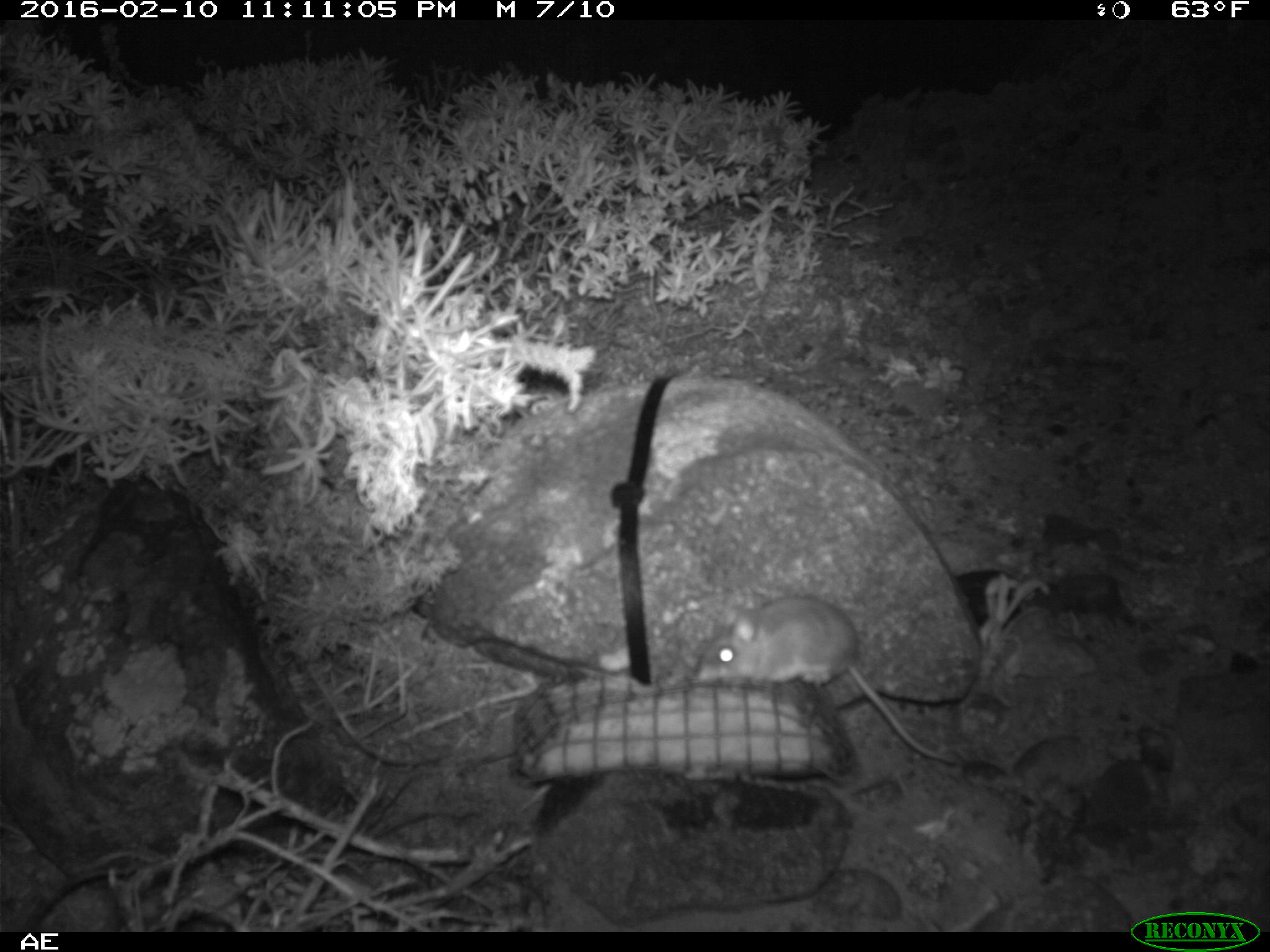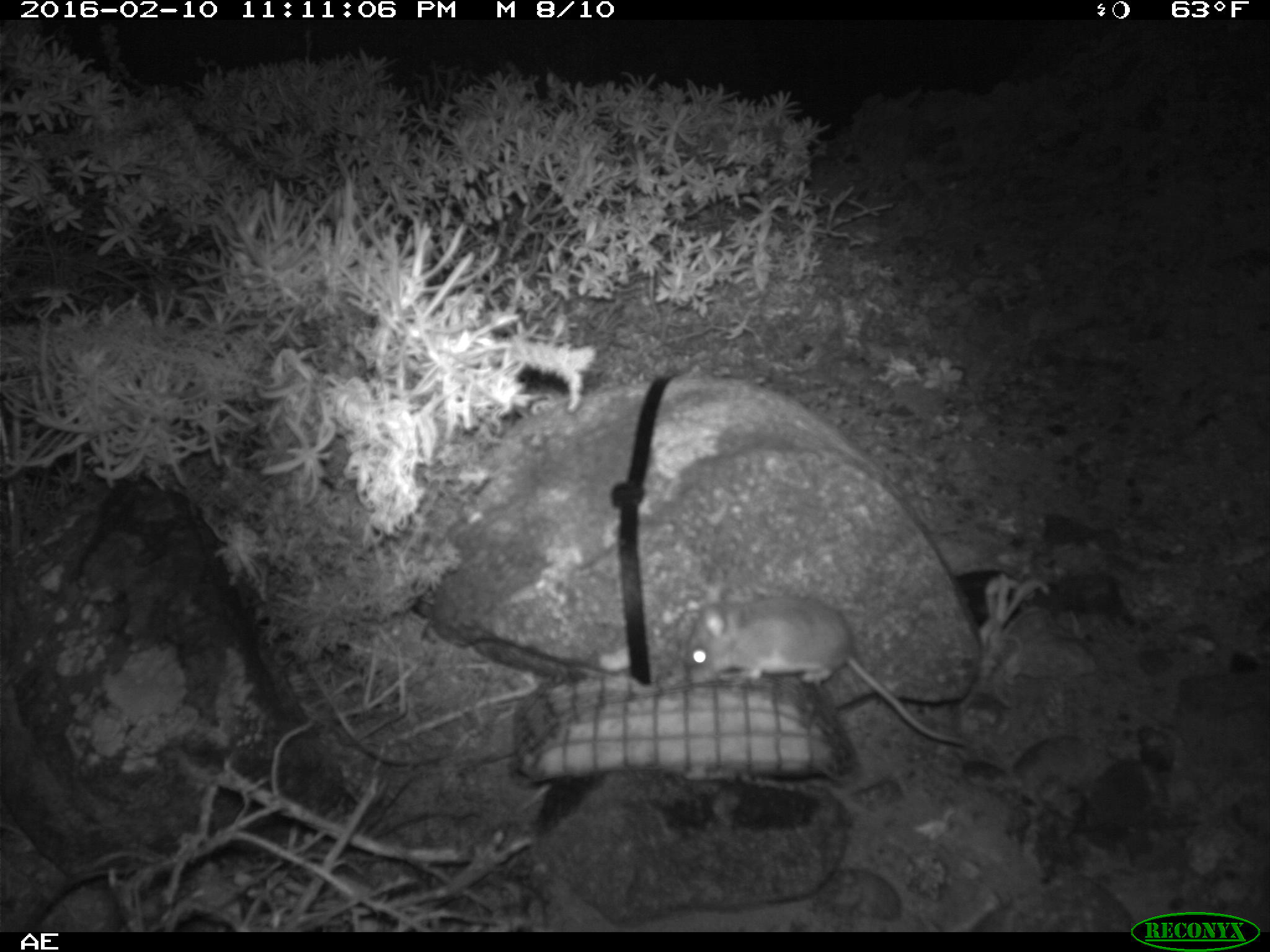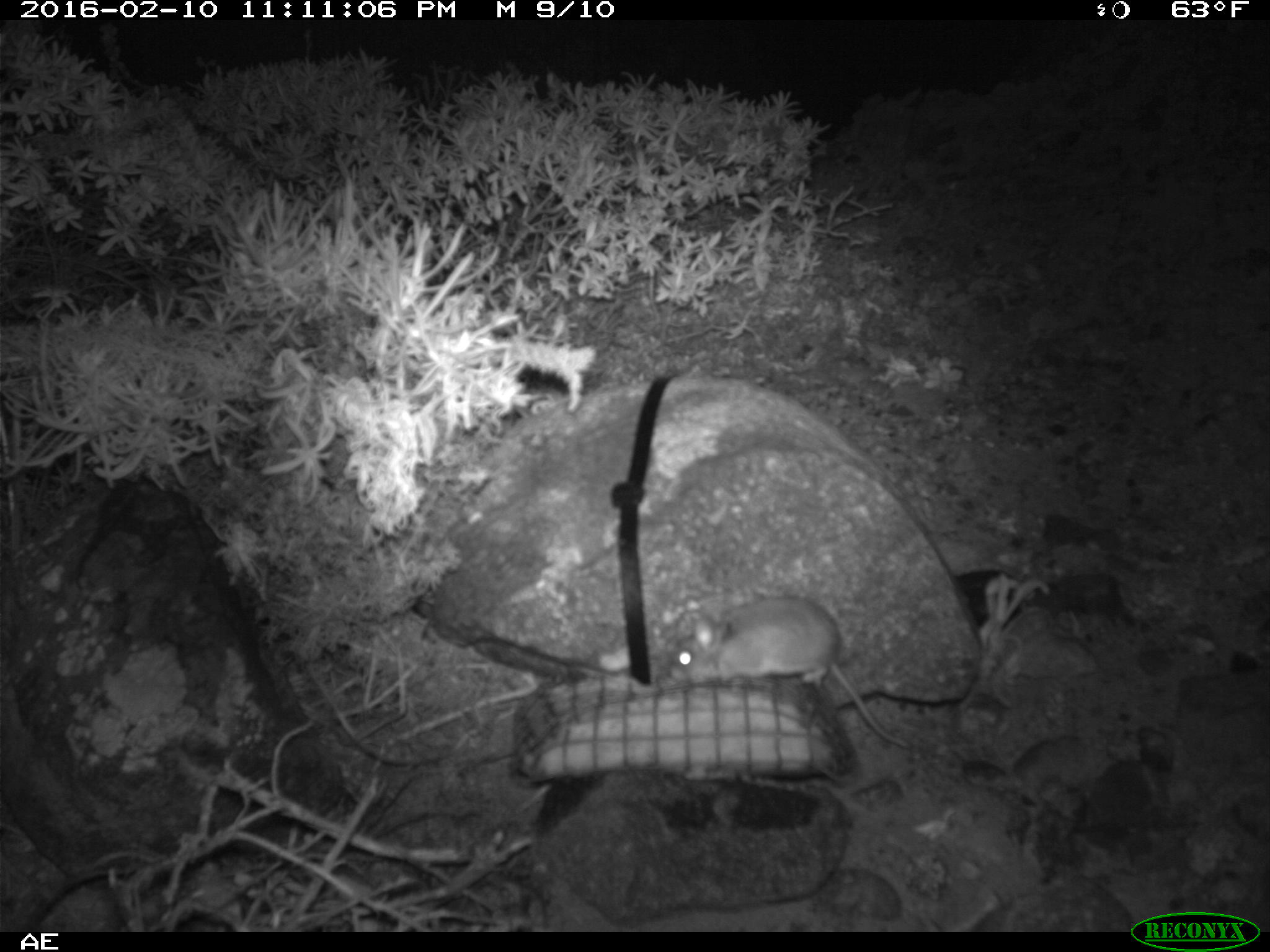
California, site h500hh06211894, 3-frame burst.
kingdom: Animalia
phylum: Chordata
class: Mammalia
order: Rodentia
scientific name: Rodentia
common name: rodent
Rodent (Rodentia).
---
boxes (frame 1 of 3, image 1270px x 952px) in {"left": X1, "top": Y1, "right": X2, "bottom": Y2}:
rodent: {"left": 695, "top": 594, "right": 966, "bottom": 767}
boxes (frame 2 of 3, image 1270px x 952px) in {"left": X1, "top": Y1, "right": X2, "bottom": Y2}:
rodent: {"left": 683, "top": 595, "right": 972, "bottom": 745}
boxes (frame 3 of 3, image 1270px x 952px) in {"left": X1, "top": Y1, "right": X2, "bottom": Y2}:
rodent: {"left": 672, "top": 596, "right": 912, "bottom": 750}